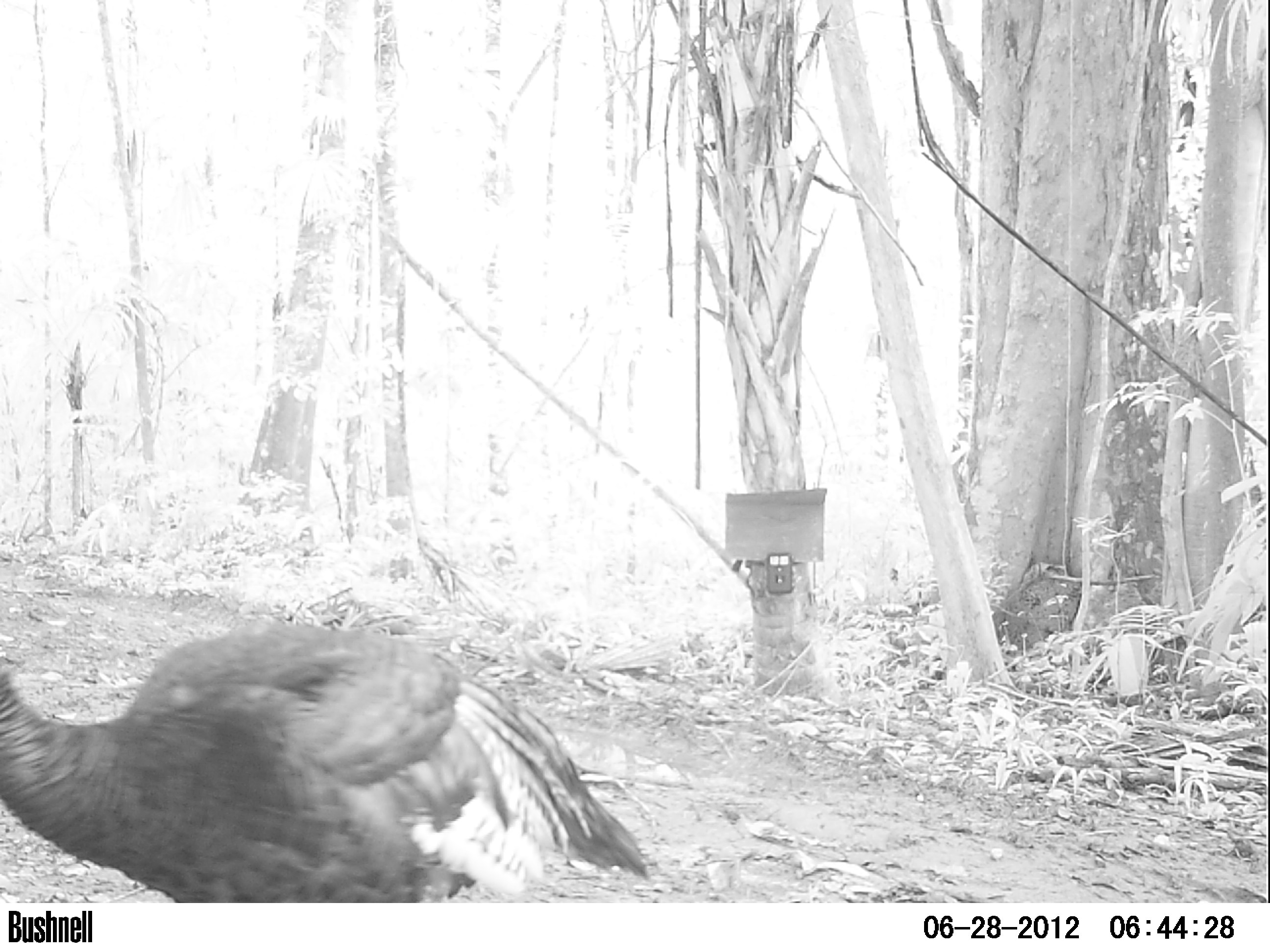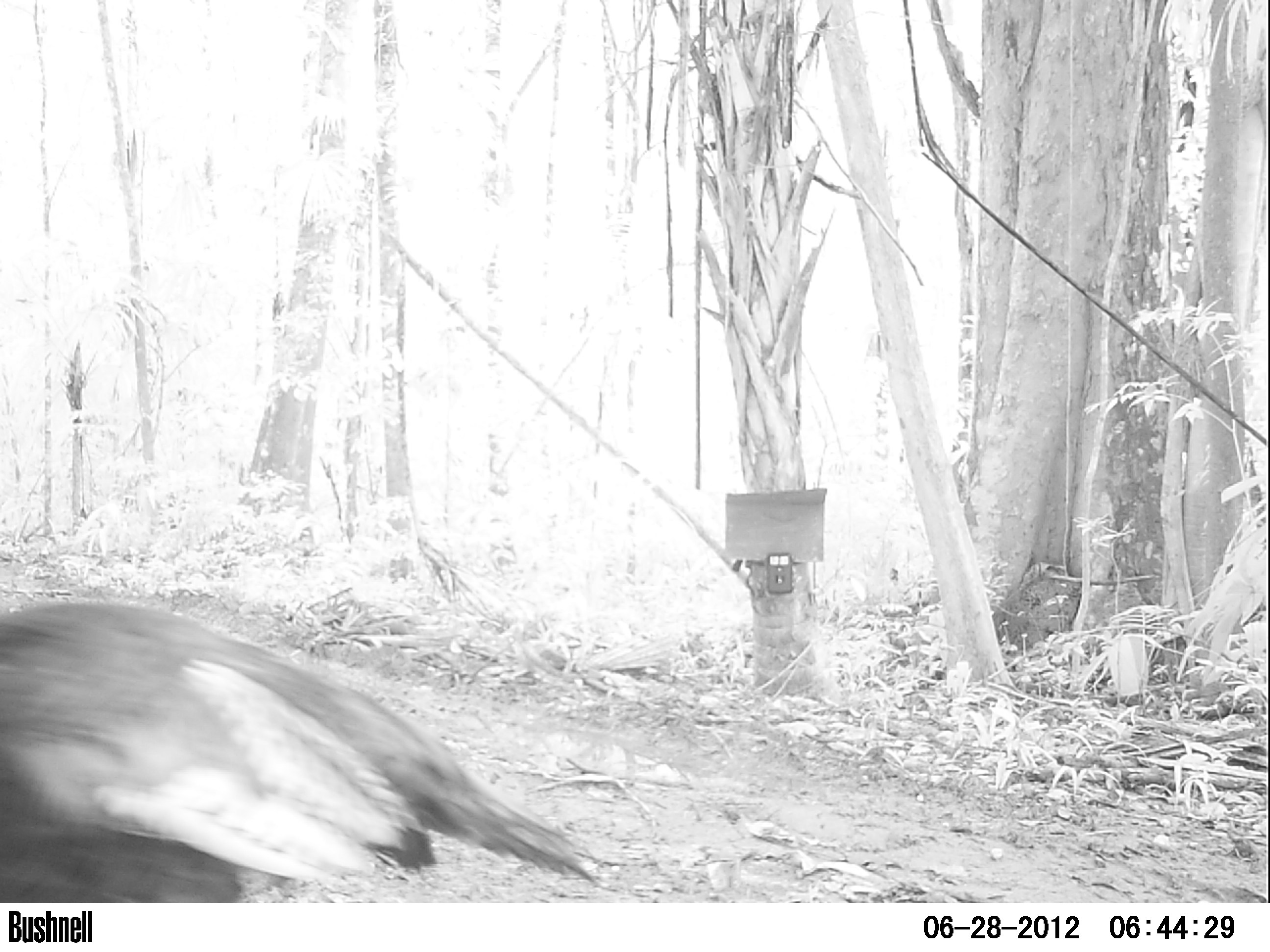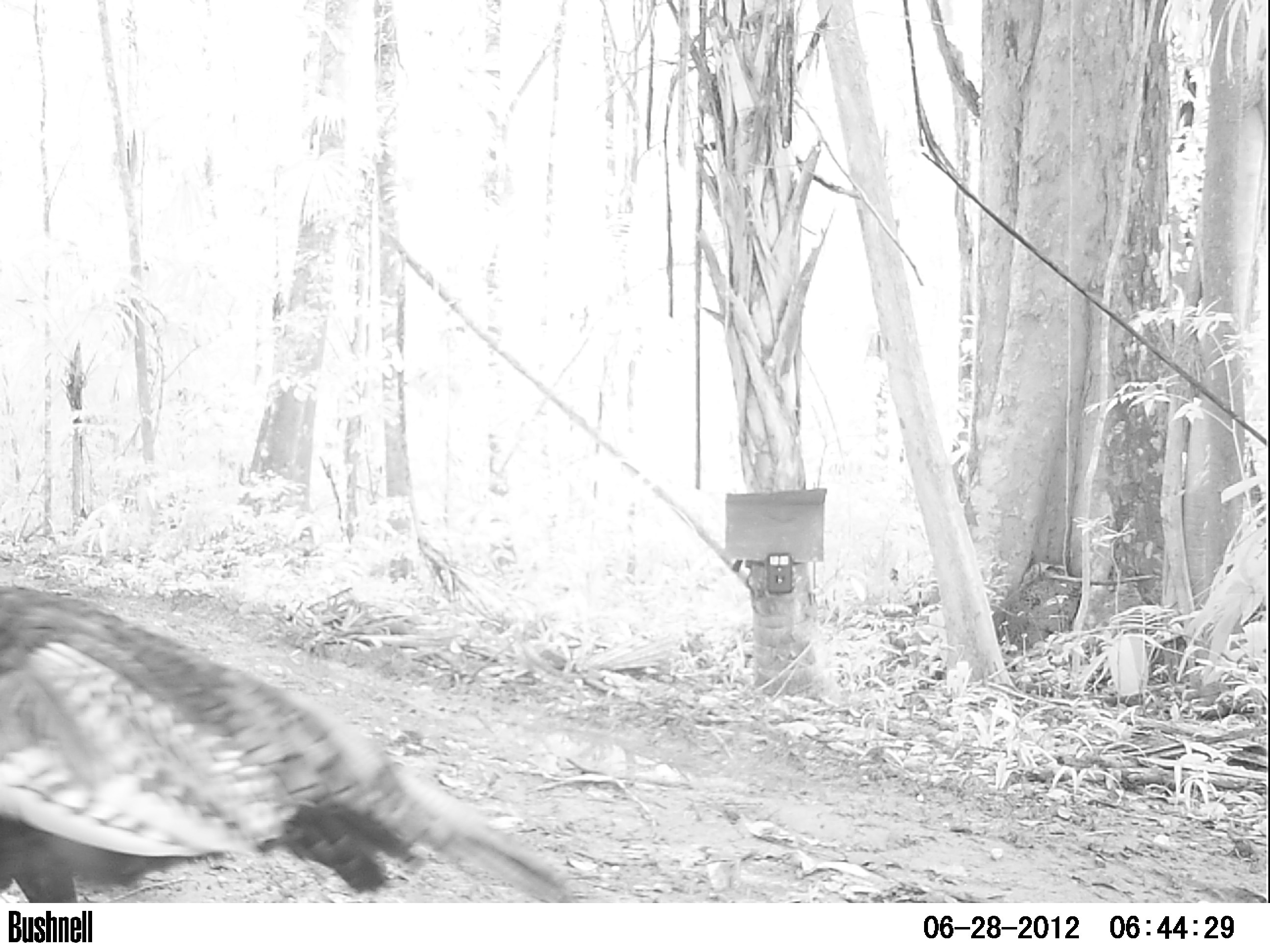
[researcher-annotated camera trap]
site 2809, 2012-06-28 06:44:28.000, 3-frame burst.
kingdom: Animalia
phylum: Chordata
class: Aves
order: Galliformes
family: Phasianidae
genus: Meleagris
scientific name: Meleagris ocellata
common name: ocellated turkey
Meleagris ocellata (ocellated turkey), count 1, age adult.